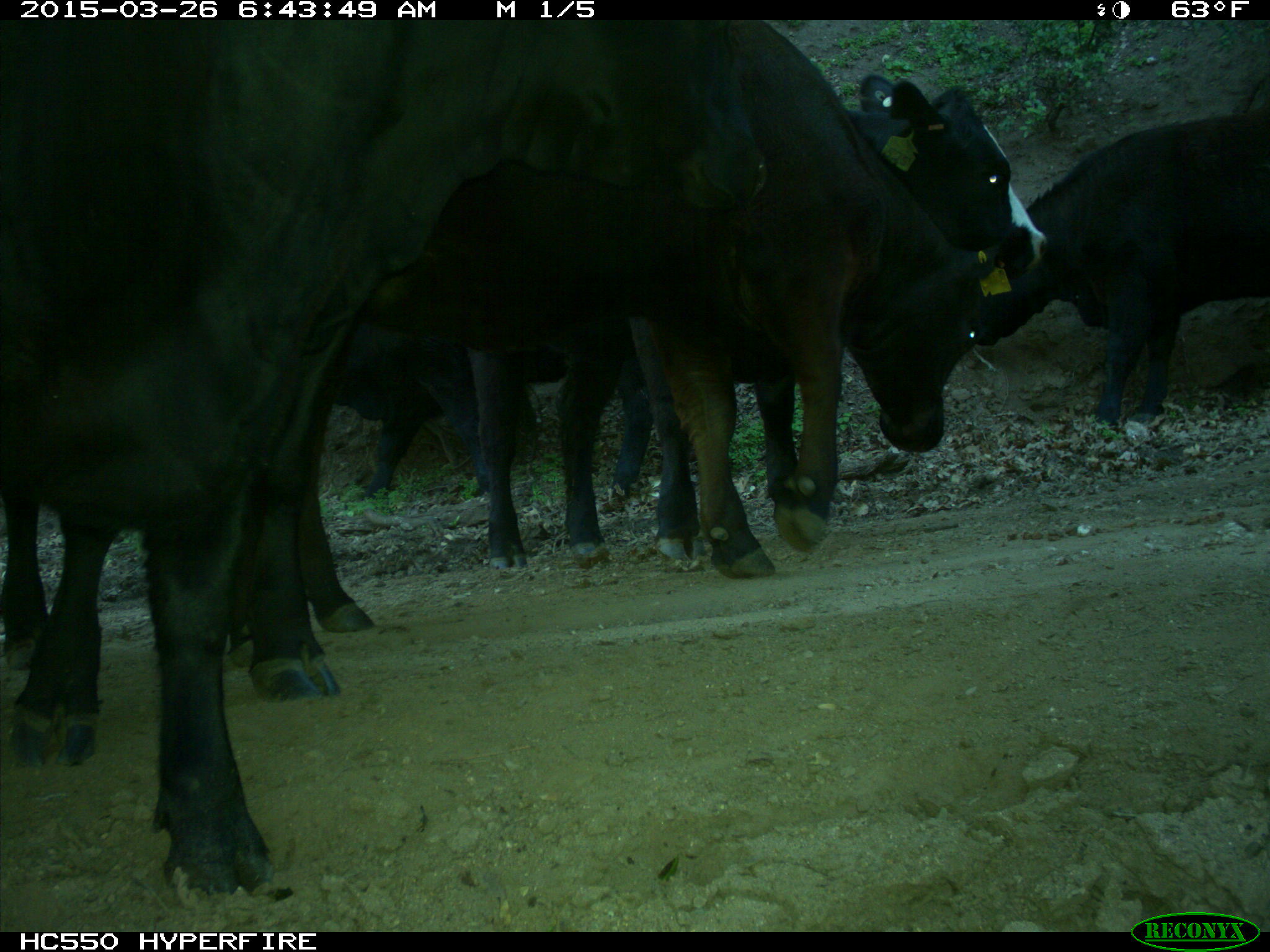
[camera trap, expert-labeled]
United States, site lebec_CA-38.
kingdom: Animalia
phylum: Chordata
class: Mammalia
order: Artiodactyla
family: Bovidae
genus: Bos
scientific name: Bos taurus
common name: domestic cow